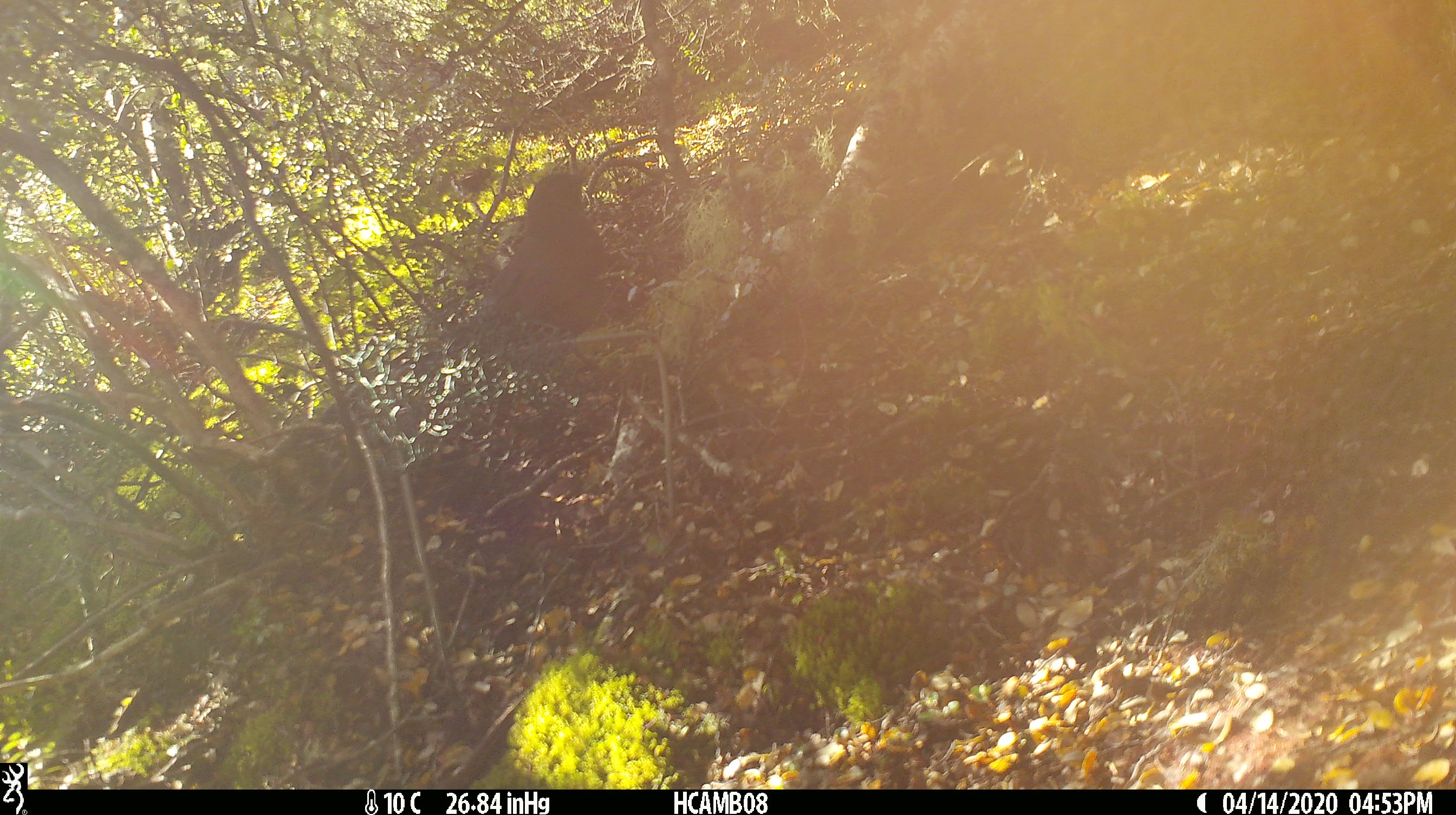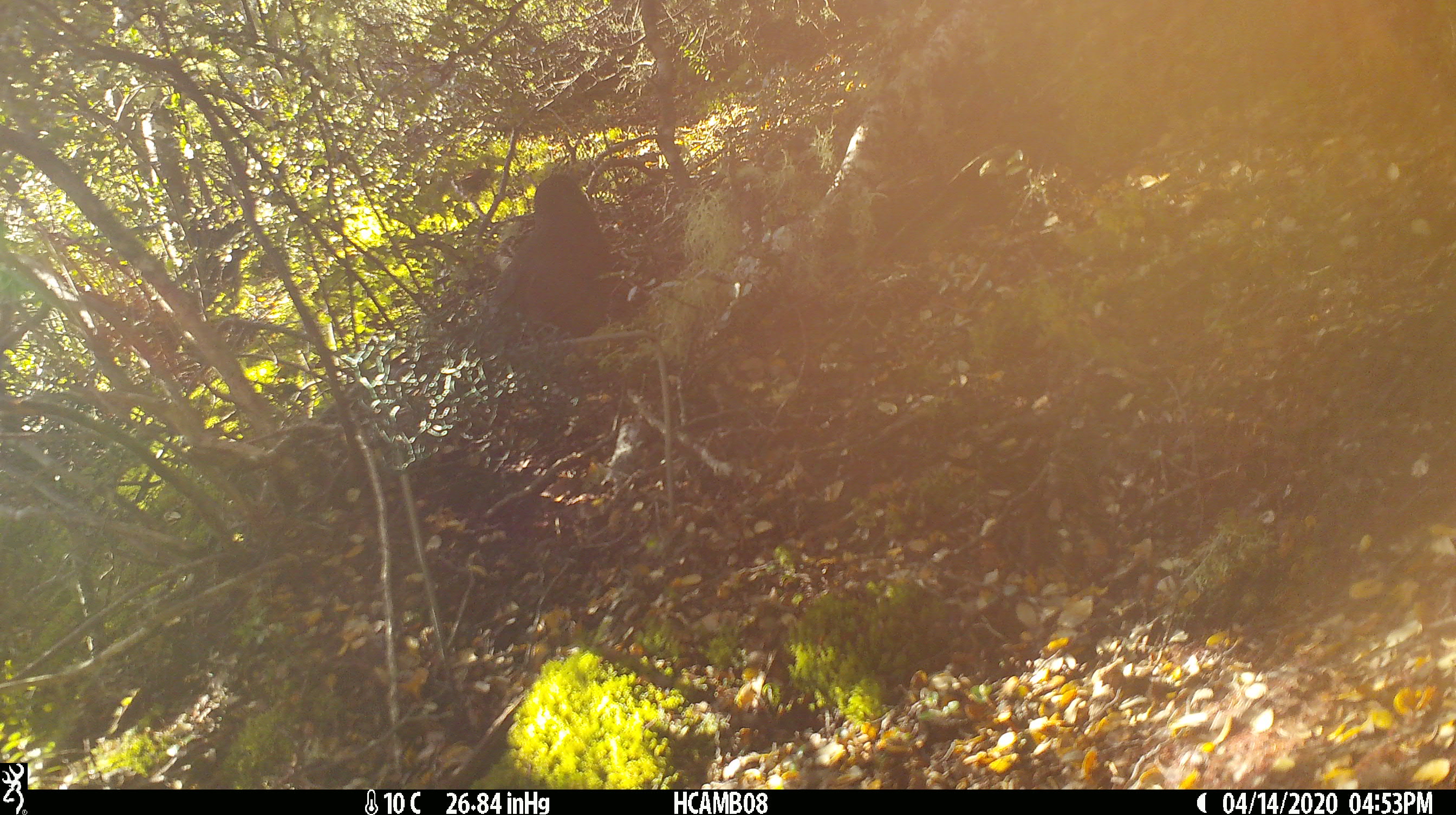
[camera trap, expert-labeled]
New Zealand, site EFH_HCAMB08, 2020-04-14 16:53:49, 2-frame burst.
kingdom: Animalia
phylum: Chordata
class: Aves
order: Passeriformes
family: Turdidae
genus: Turdus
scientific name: Turdus merula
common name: eurasian blackbird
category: blackbird